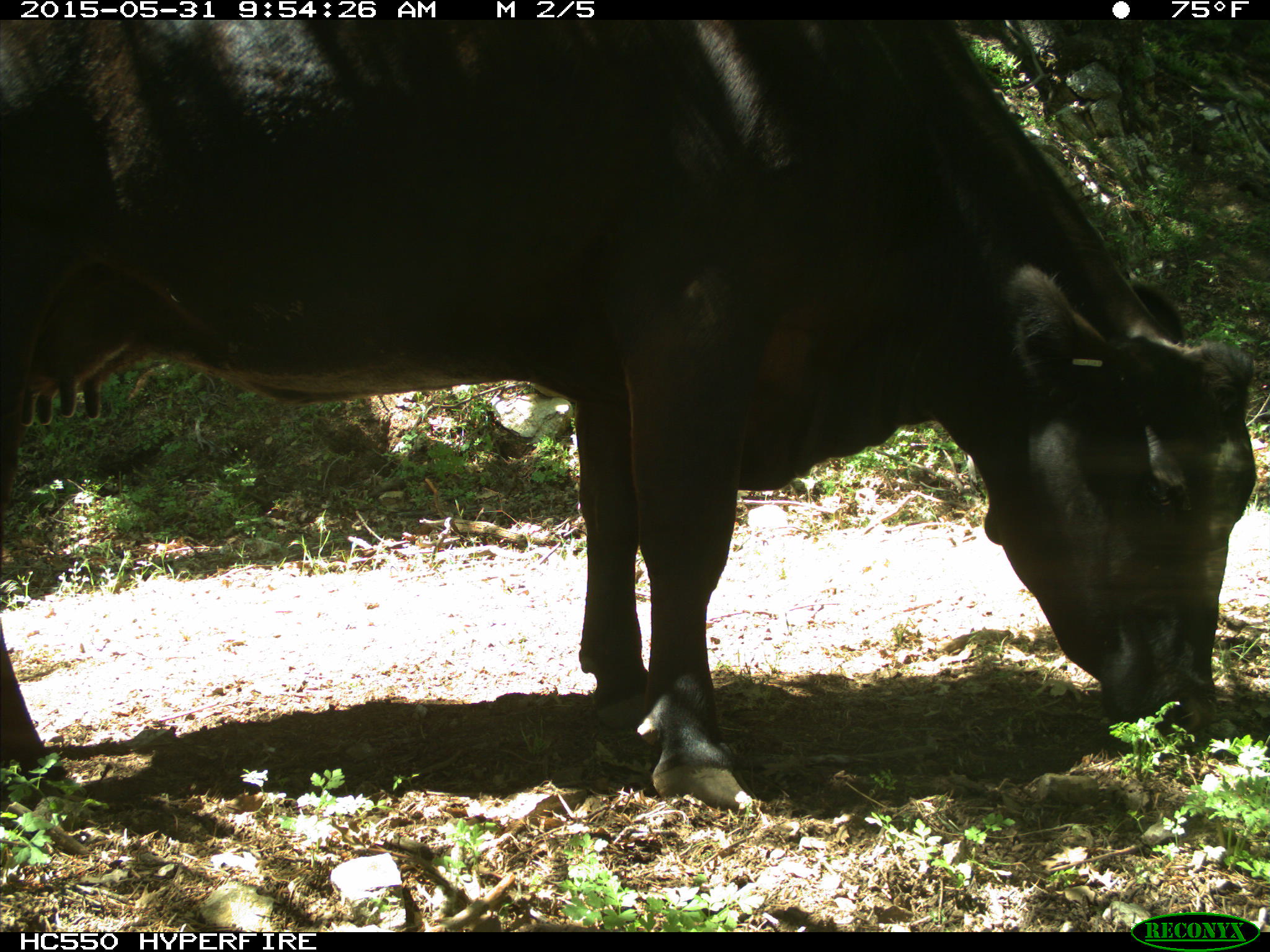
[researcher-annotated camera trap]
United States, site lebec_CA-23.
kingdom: Animalia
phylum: Chordata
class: Mammalia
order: Artiodactyla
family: Bovidae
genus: Bos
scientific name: Bos taurus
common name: domestic cow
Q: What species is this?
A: Bos taurus (domestic cow).